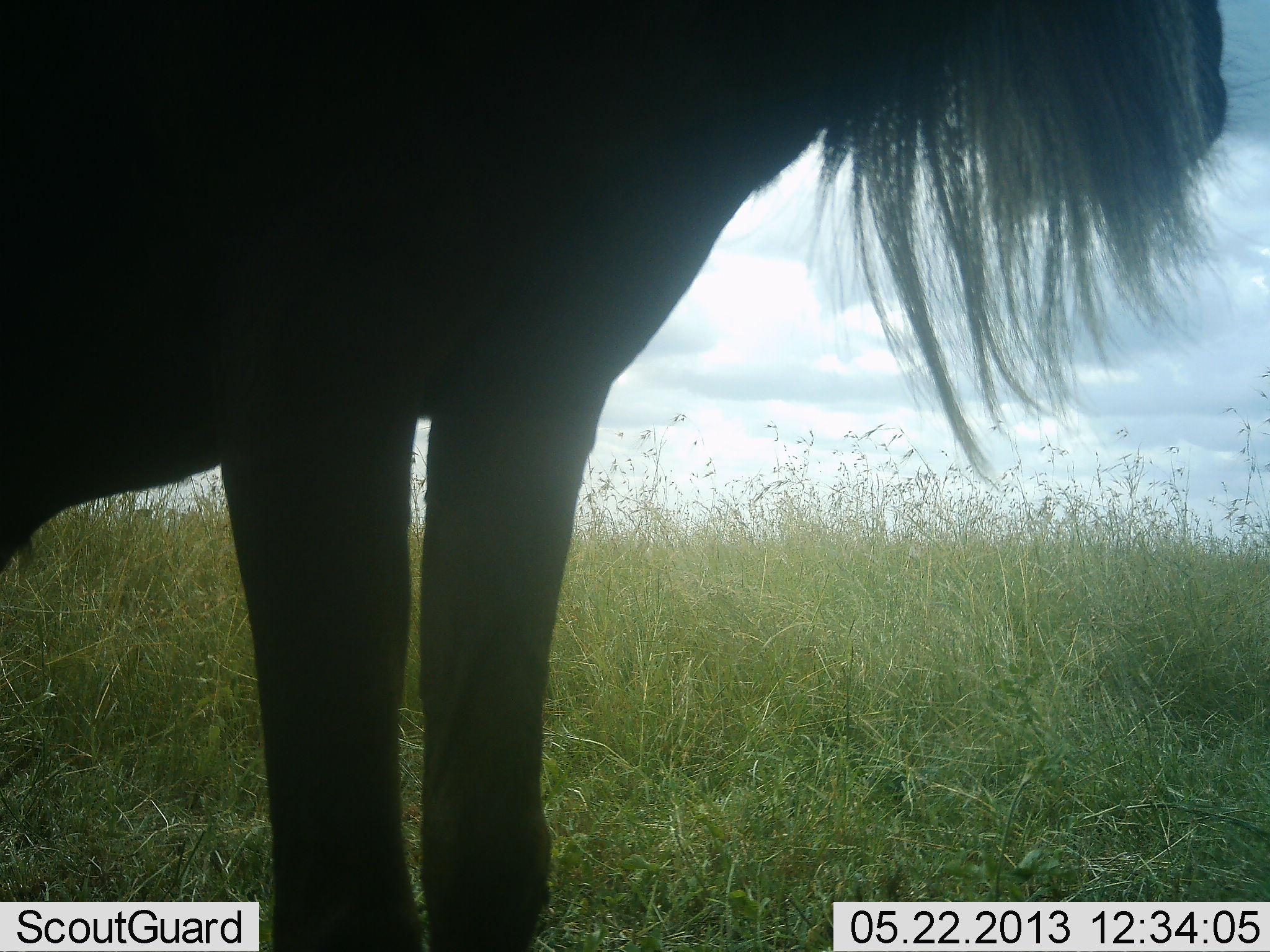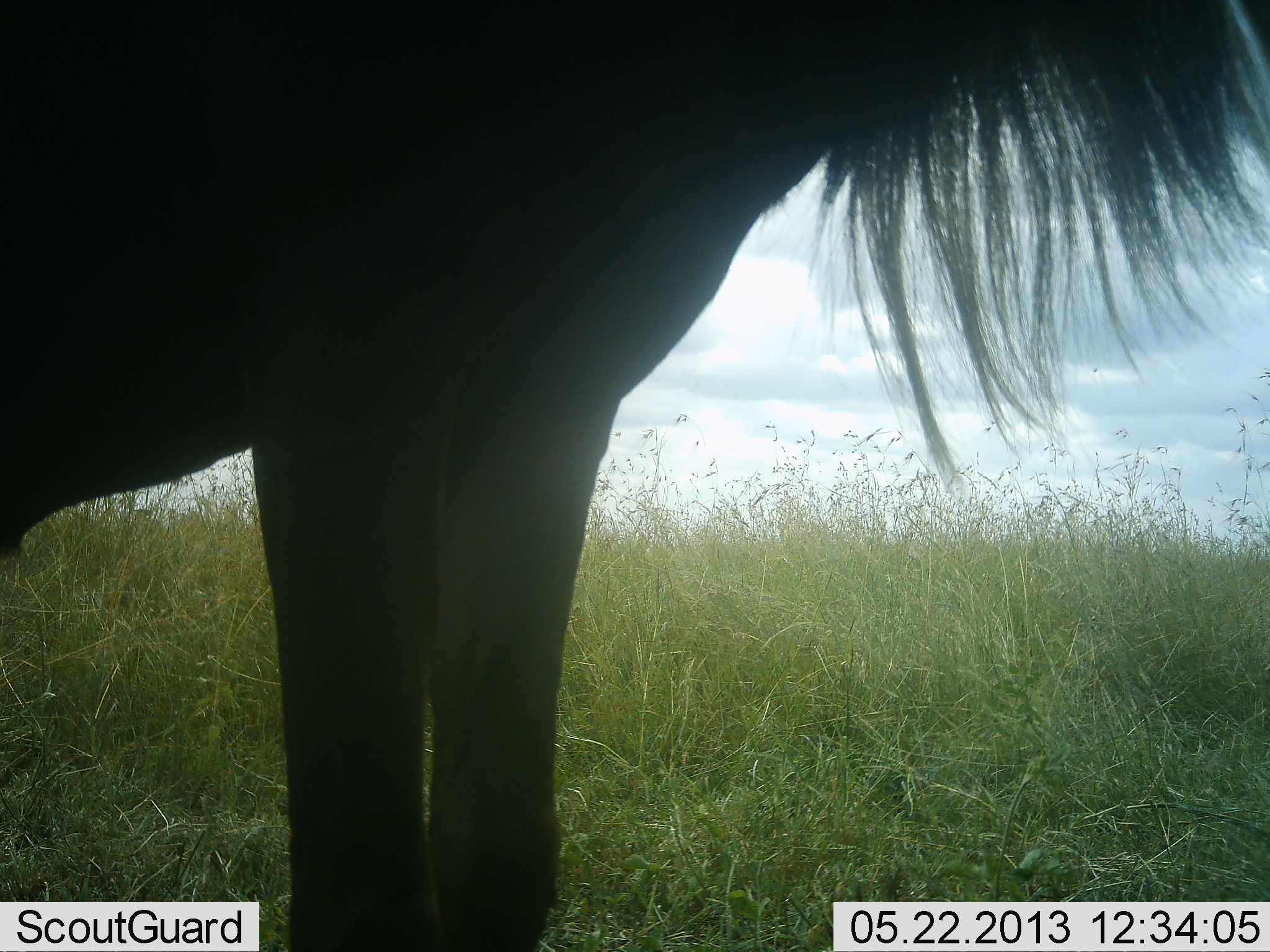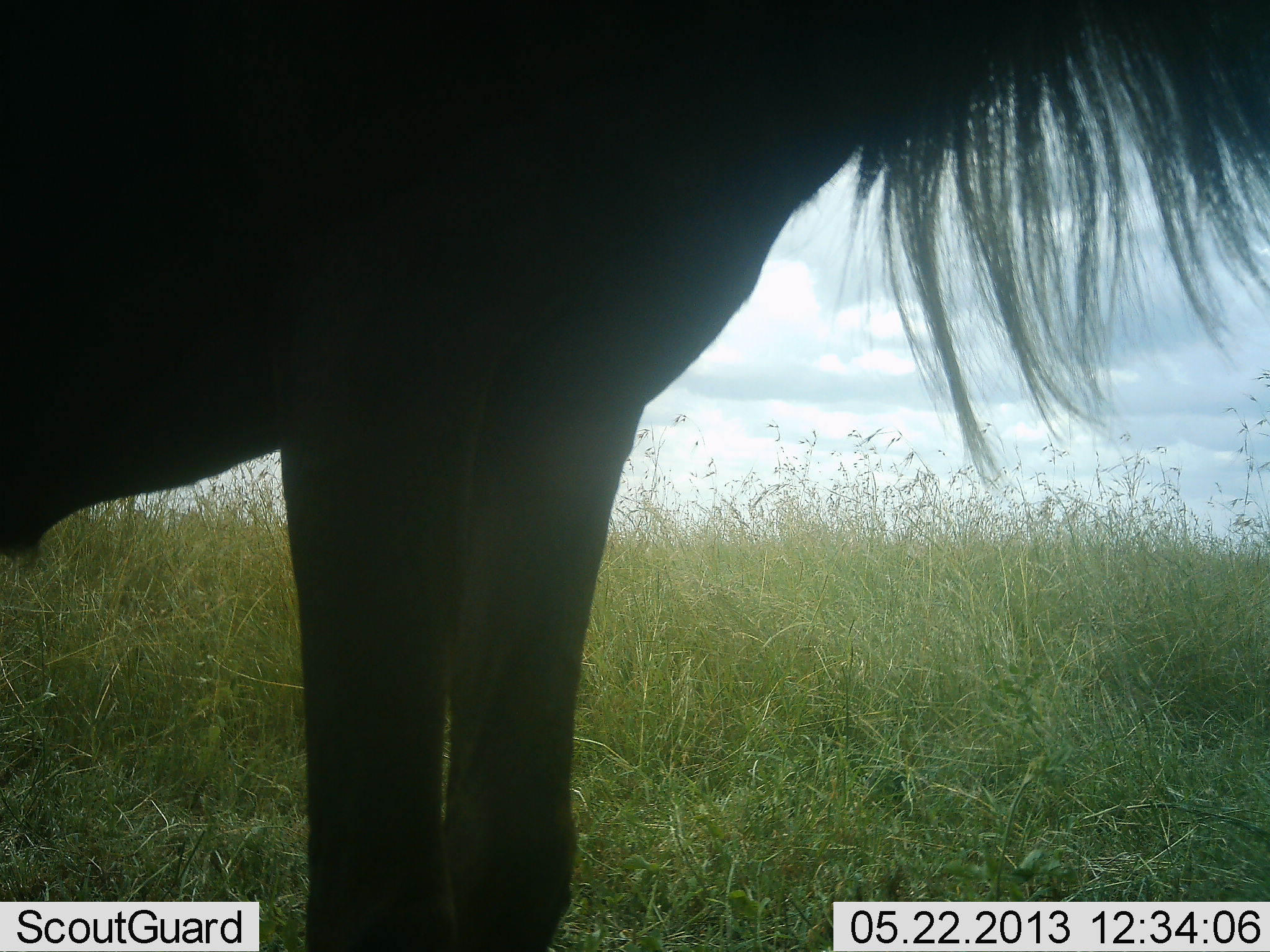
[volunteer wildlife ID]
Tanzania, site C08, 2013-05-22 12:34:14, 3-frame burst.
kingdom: Animalia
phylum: Chordata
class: Mammalia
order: Artiodactyla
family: Bovidae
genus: Connochaetes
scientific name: Connochaetes taurinus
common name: blue wildebeest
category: wildebeest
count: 1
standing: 100%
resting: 0%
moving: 10%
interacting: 0%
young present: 0%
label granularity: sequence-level